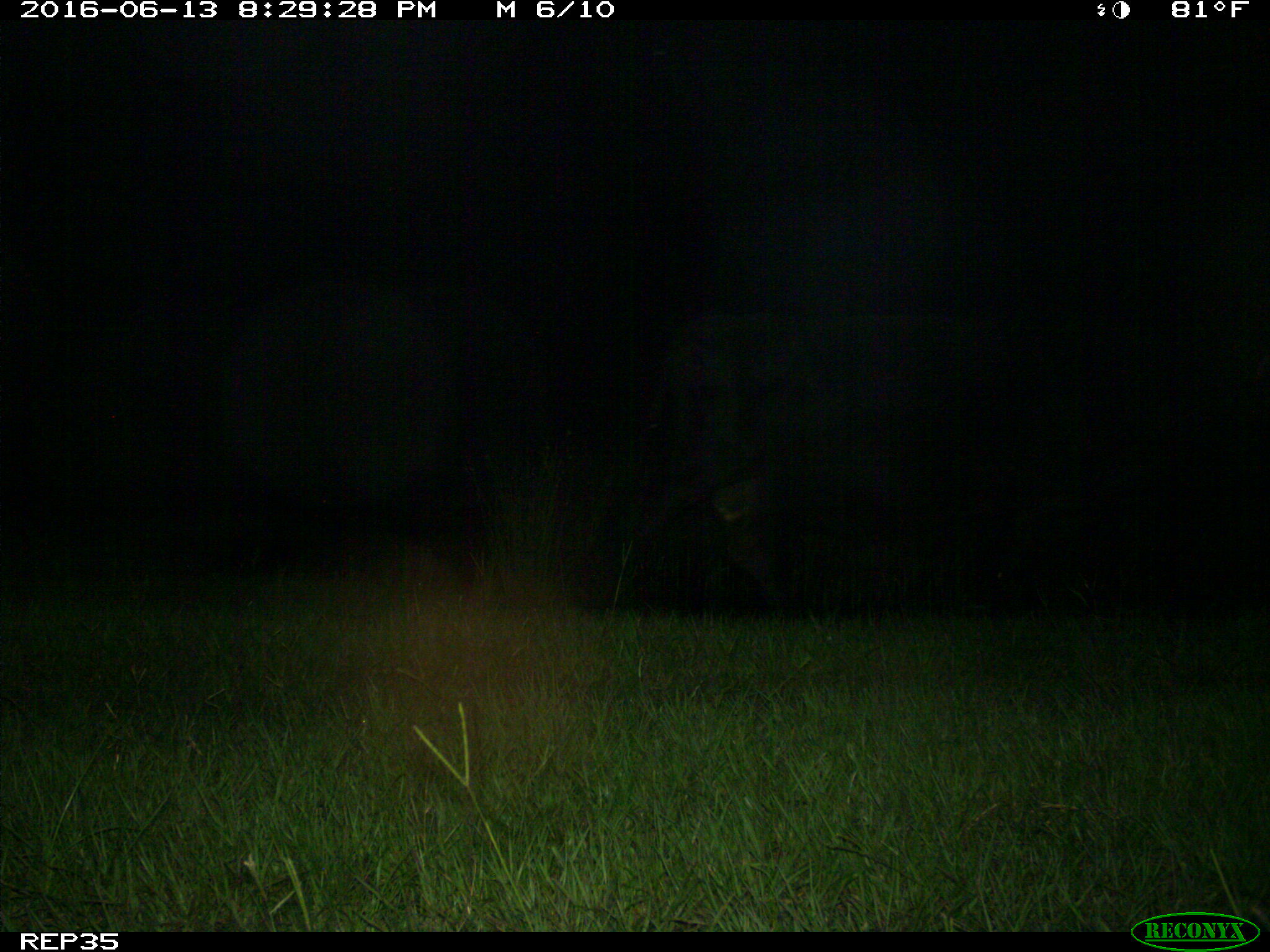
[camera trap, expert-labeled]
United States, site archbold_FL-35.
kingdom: Animalia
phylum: Chordata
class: Mammalia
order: Artiodactyla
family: Bovidae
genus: Bos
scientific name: Bos taurus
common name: domestic cow